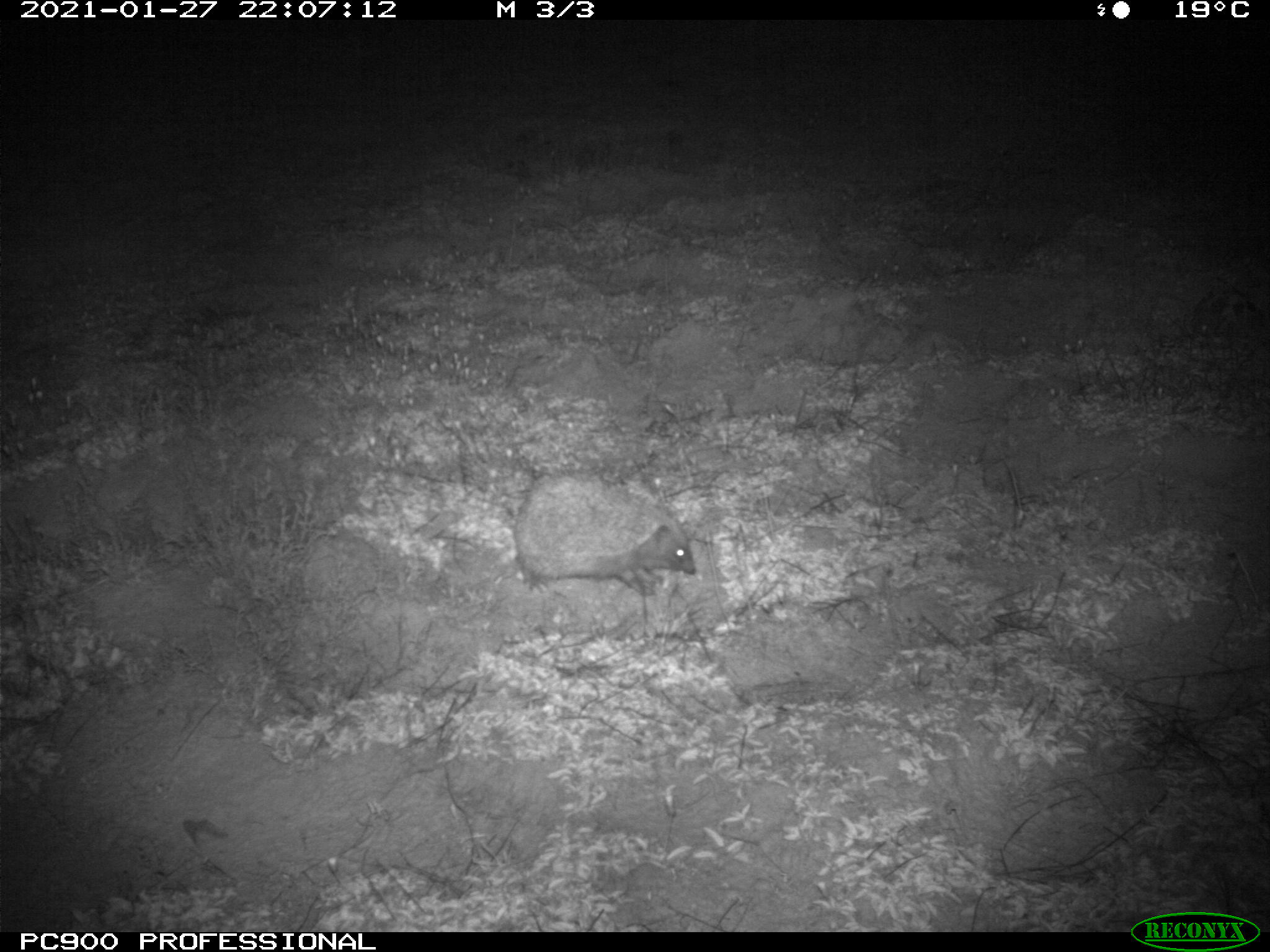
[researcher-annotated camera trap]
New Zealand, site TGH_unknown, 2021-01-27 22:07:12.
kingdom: Animalia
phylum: Chordata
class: Mammalia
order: Eulipotyphla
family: Erinaceidae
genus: Erinaceus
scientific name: Erinaceus europaeus europaeus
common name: european hedgehog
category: hedgehog